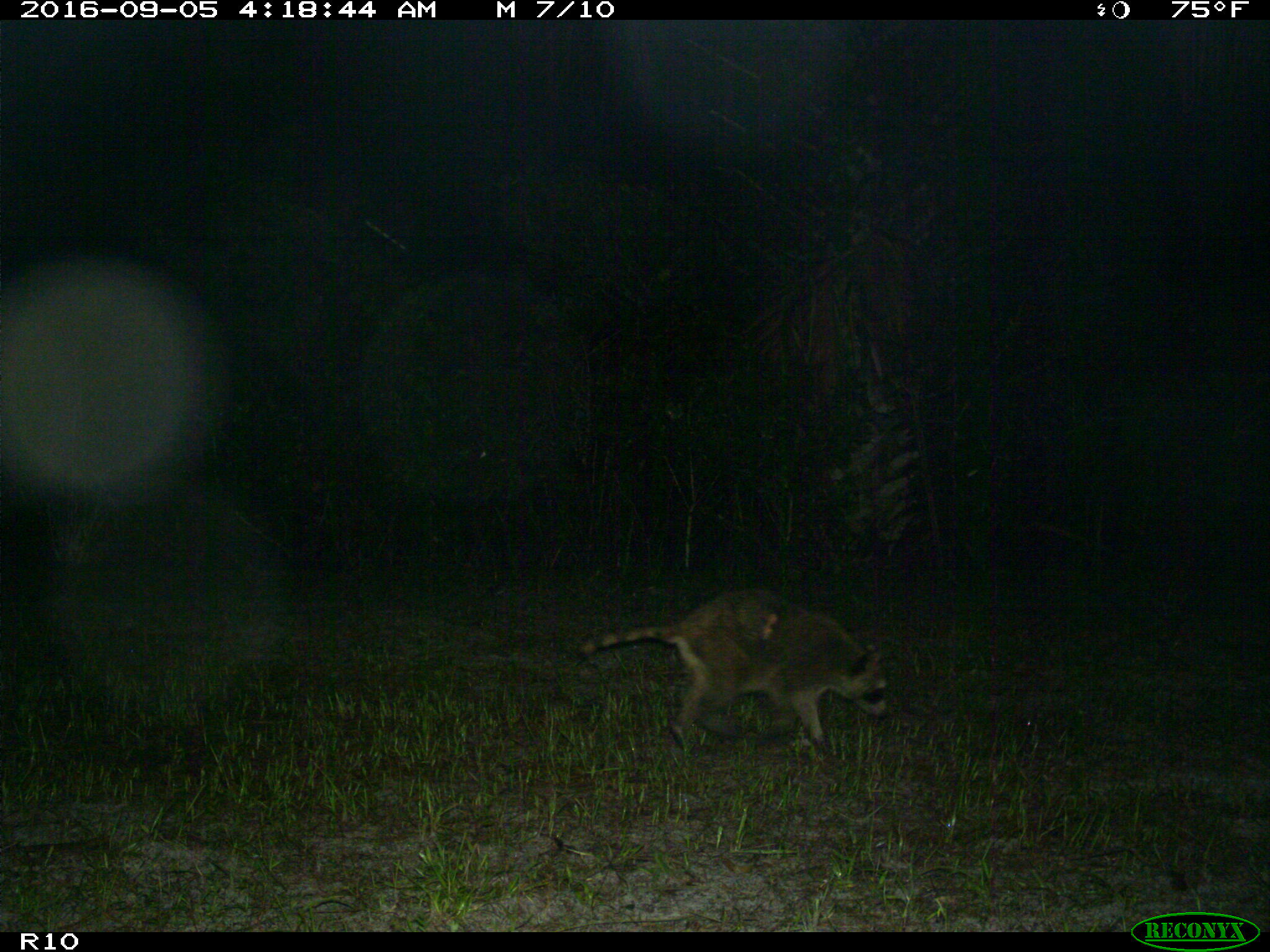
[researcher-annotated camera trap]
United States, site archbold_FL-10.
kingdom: Animalia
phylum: Chordata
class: Mammalia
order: Carnivora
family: Procyonidae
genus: Procyon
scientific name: Procyon lotor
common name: common raccoon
Procyon lotor (common raccoon).